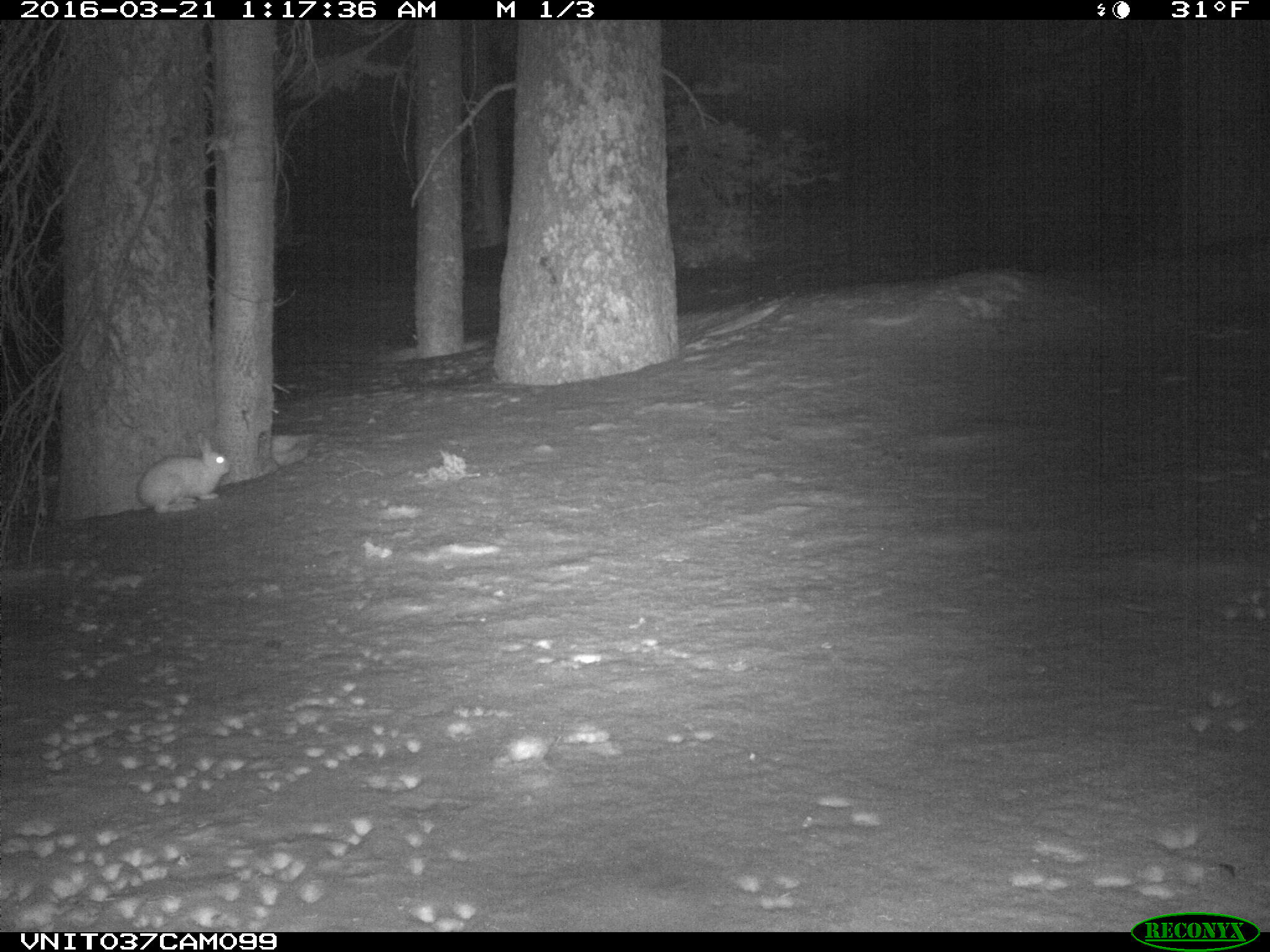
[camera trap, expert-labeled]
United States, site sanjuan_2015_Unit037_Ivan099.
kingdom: Animalia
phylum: Chordata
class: Mammalia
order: Lagomorpha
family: Leporidae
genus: Lepus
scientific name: Lepus americanus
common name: snowshoe hare